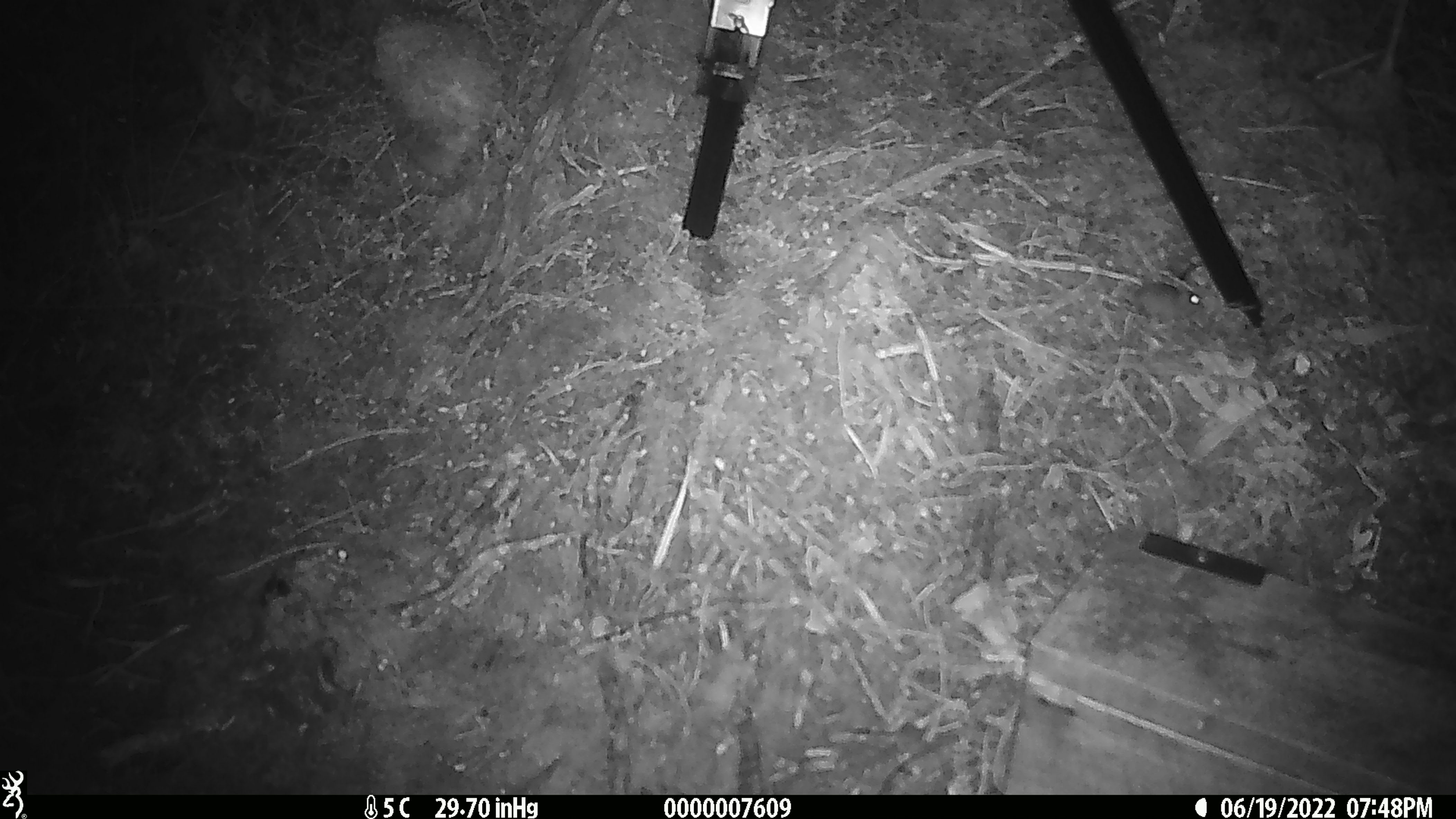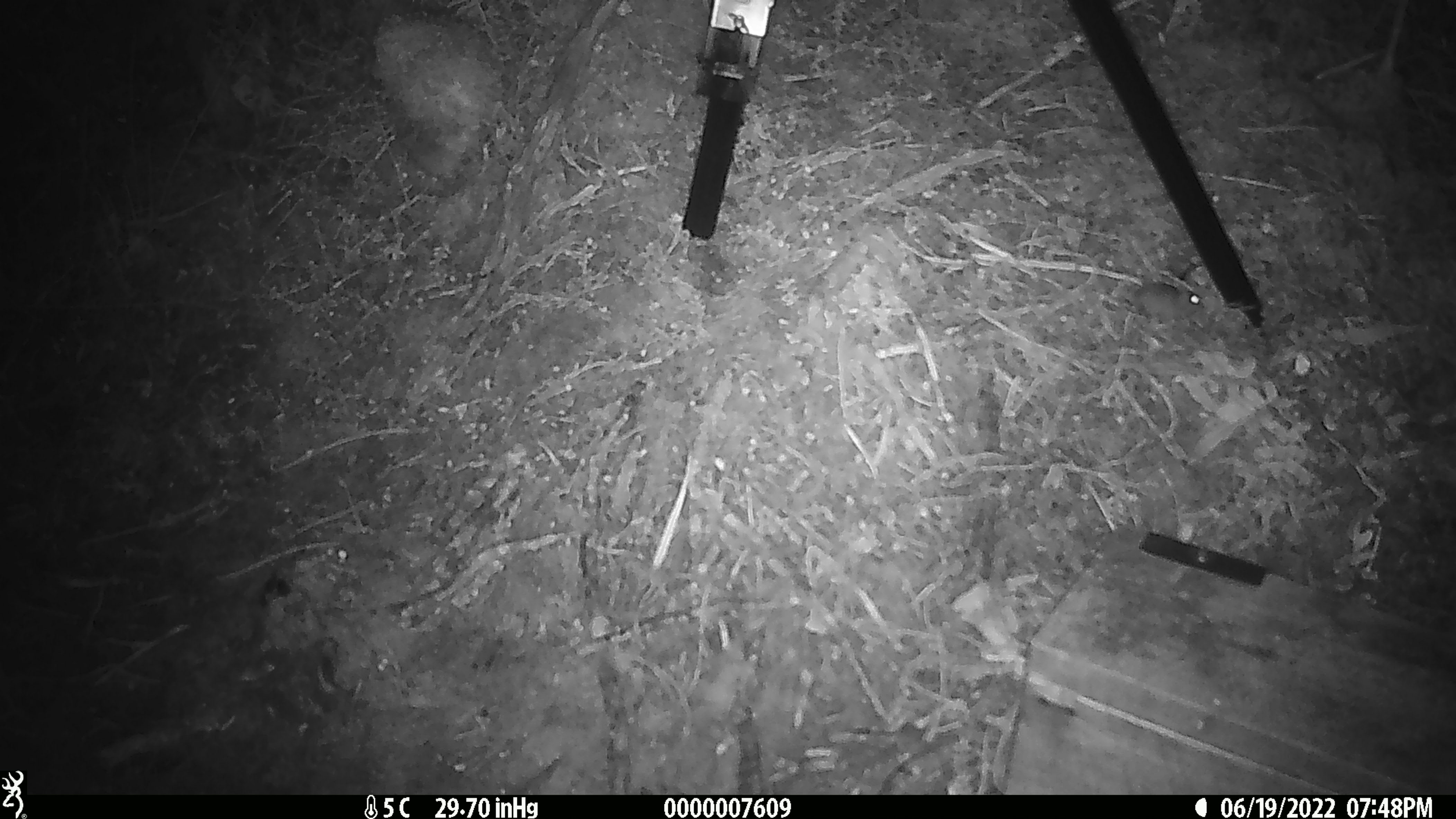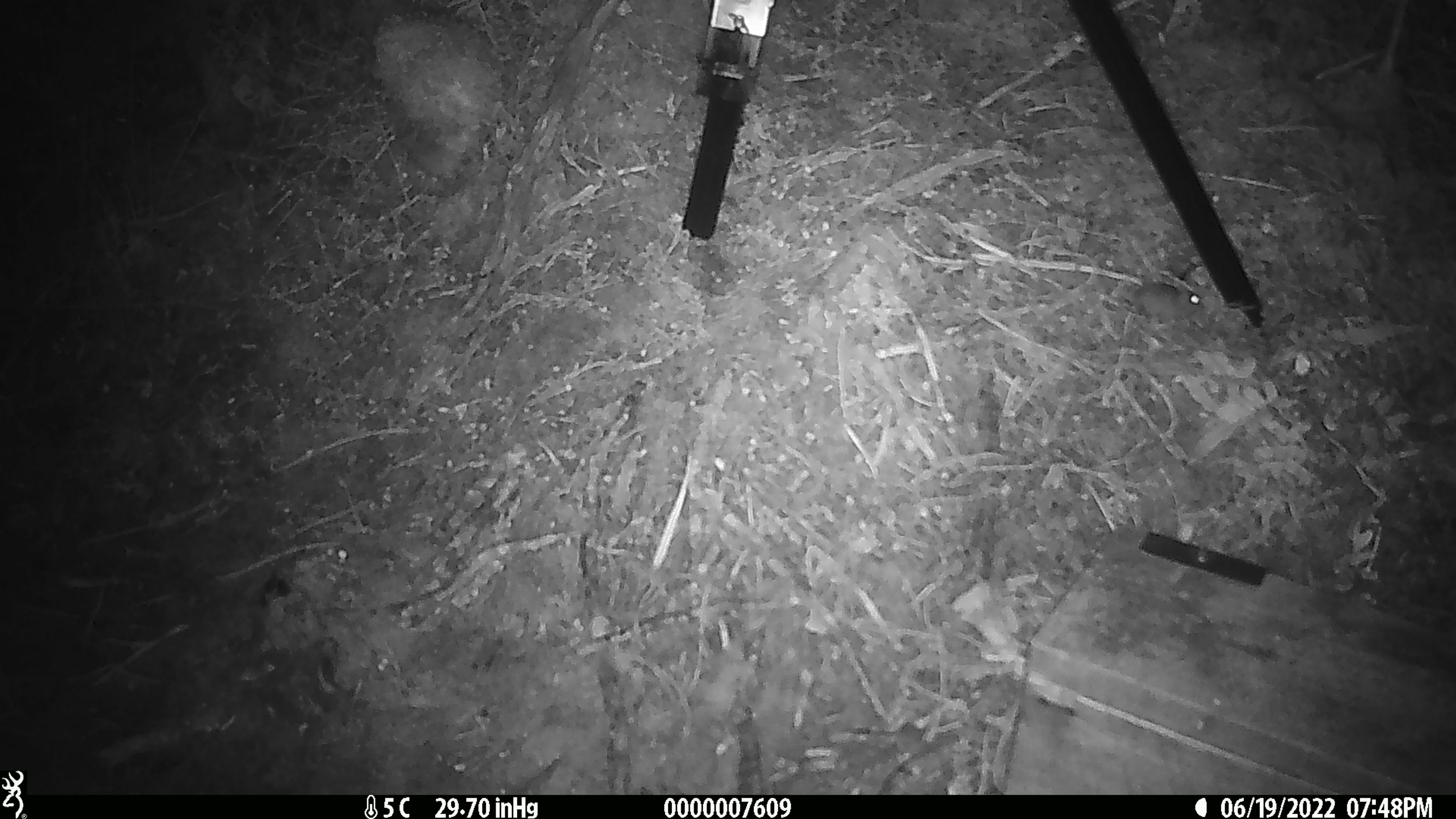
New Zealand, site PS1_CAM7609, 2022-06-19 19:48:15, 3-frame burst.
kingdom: Animalia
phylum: Chordata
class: Mammalia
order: Rodentia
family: Muridae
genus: Mus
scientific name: Mus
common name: mouse